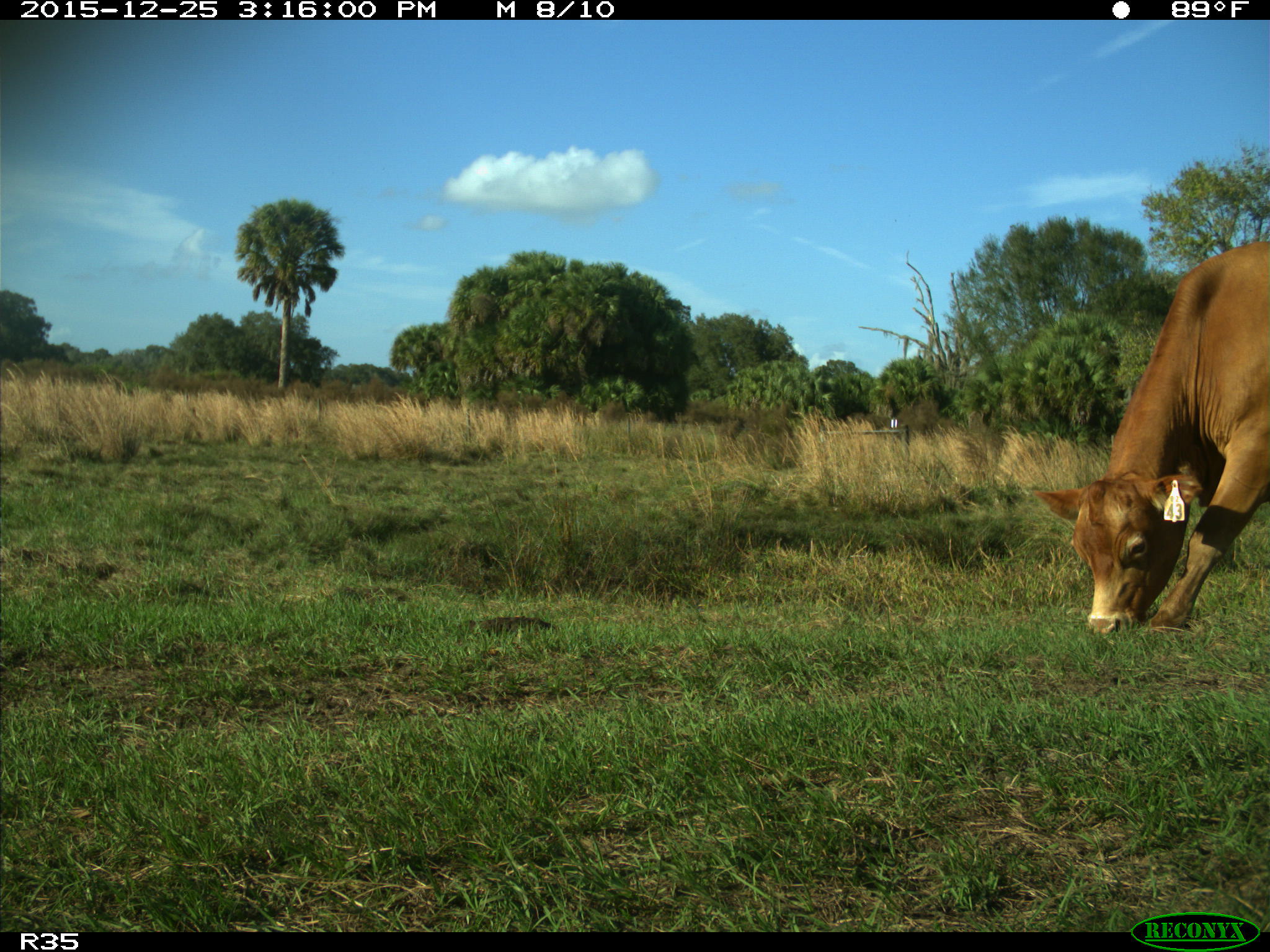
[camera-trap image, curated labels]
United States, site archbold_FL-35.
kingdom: Animalia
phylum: Chordata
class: Mammalia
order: Artiodactyla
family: Bovidae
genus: Bos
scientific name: Bos taurus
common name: domestic cow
Bos taurus (domestic cow).